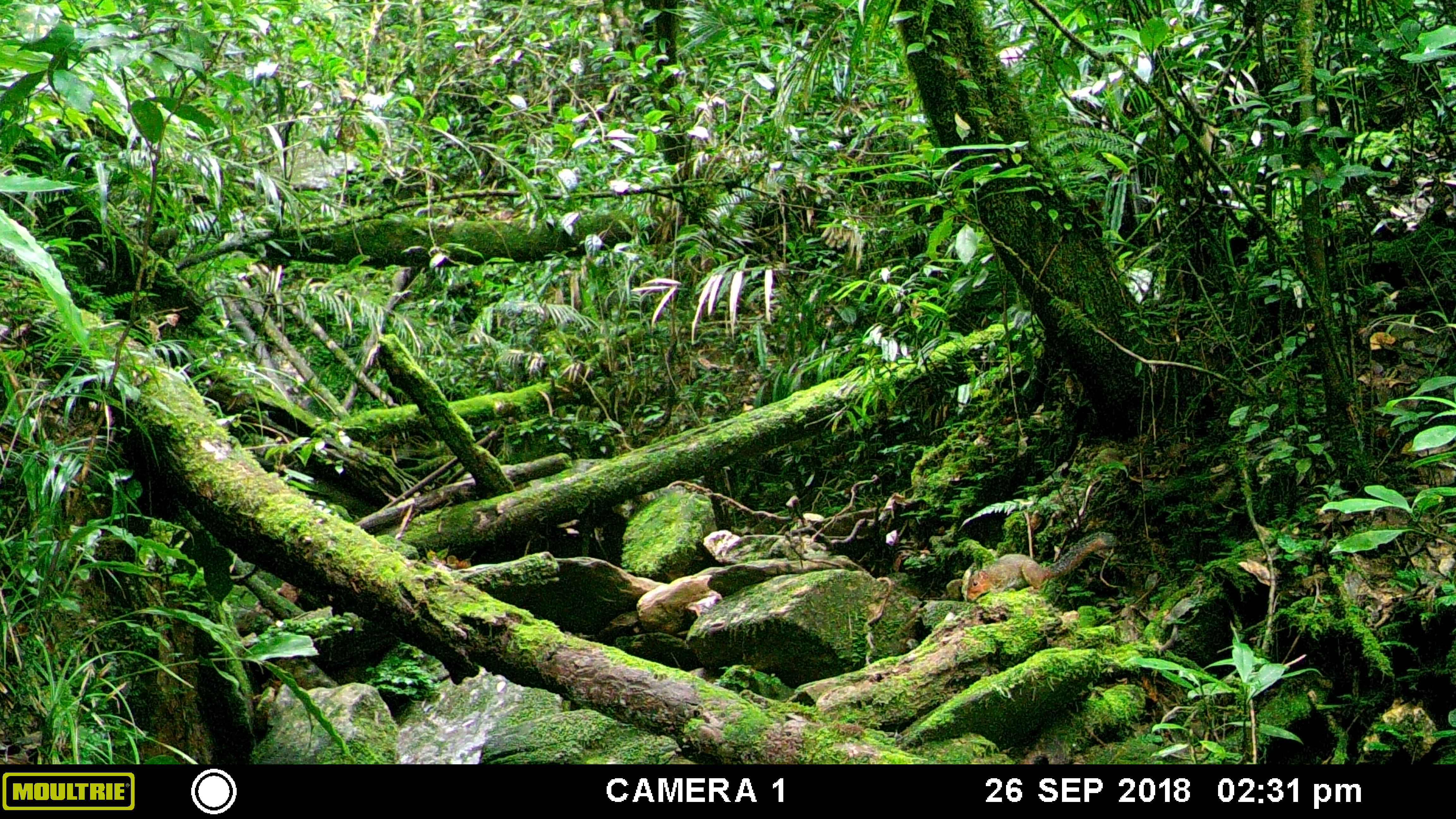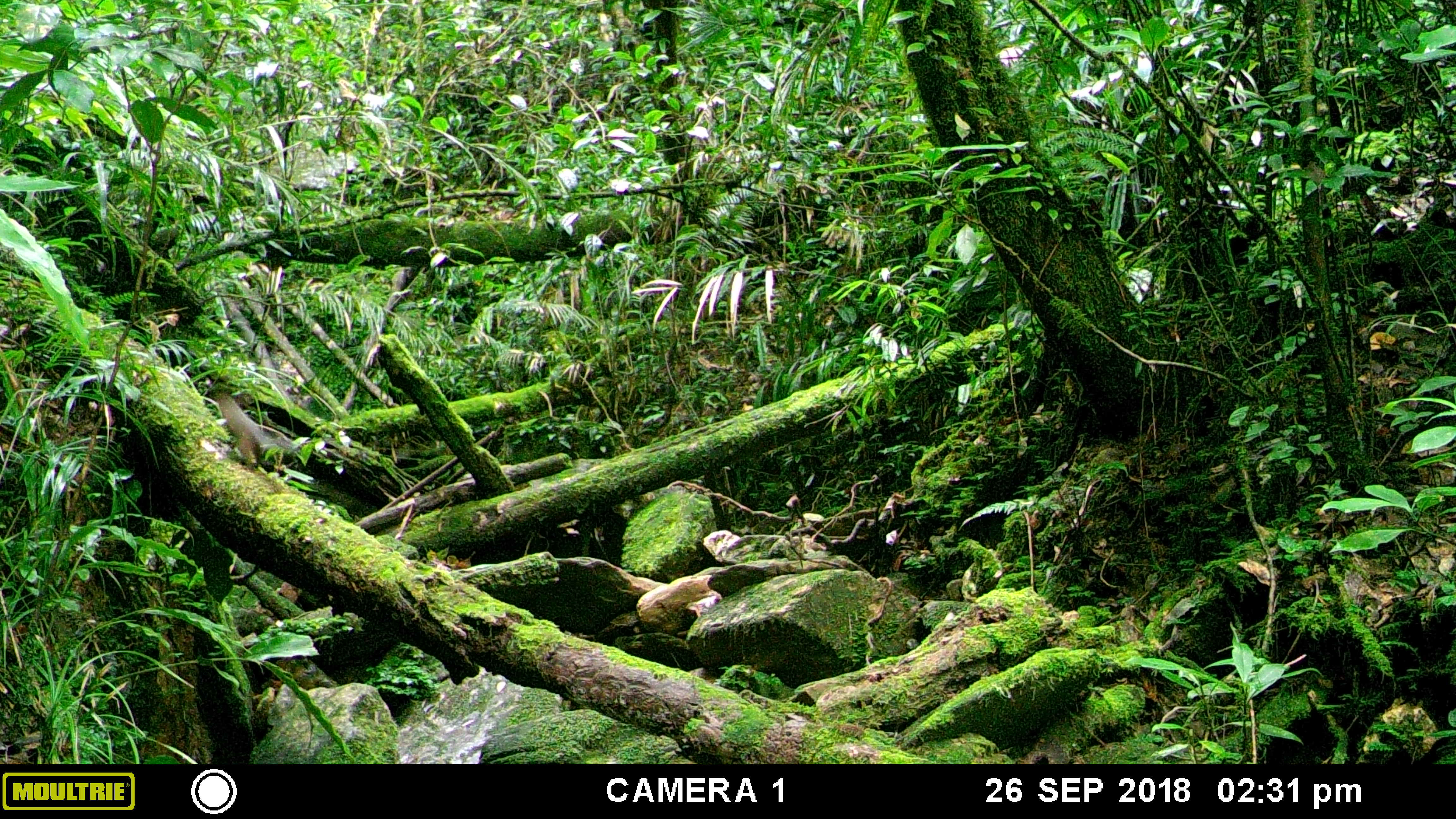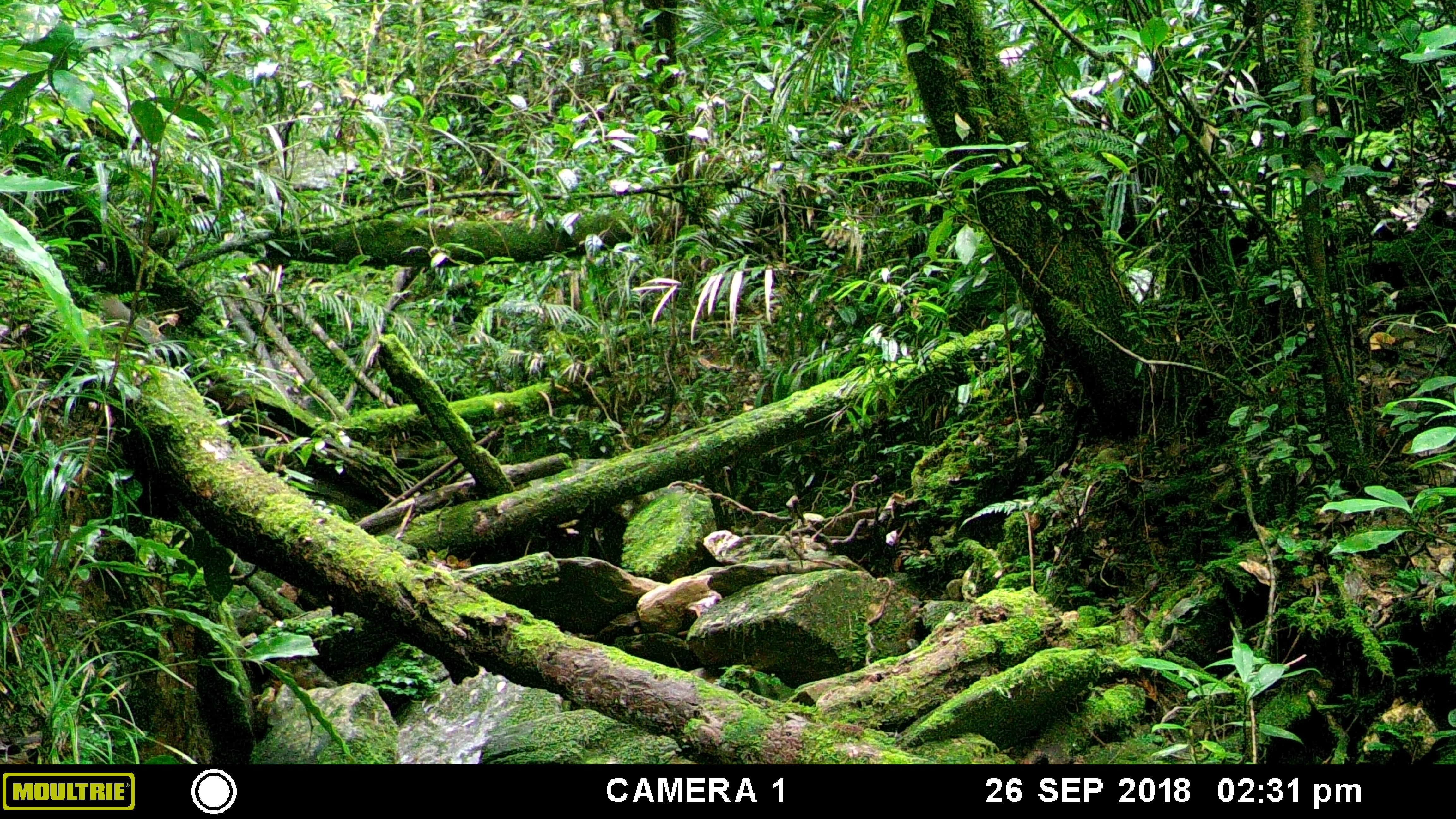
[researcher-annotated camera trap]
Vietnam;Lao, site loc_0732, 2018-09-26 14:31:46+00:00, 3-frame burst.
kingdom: Animalia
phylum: Chordata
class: Mammalia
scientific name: Mammalia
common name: mammal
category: unidentified small mammal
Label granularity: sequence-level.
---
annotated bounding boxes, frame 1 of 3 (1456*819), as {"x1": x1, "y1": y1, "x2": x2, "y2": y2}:
unidentified small mammal: {"x1": 966, "y1": 531, "x2": 1120, "y2": 602}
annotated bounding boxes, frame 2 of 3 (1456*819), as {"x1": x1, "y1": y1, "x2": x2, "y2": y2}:
unidentified small mammal: {"x1": 204, "y1": 384, "x2": 292, "y2": 470}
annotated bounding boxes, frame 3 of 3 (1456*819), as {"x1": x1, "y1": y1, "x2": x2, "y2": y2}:
unidentified small mammal: {"x1": 98, "y1": 292, "x2": 166, "y2": 344}